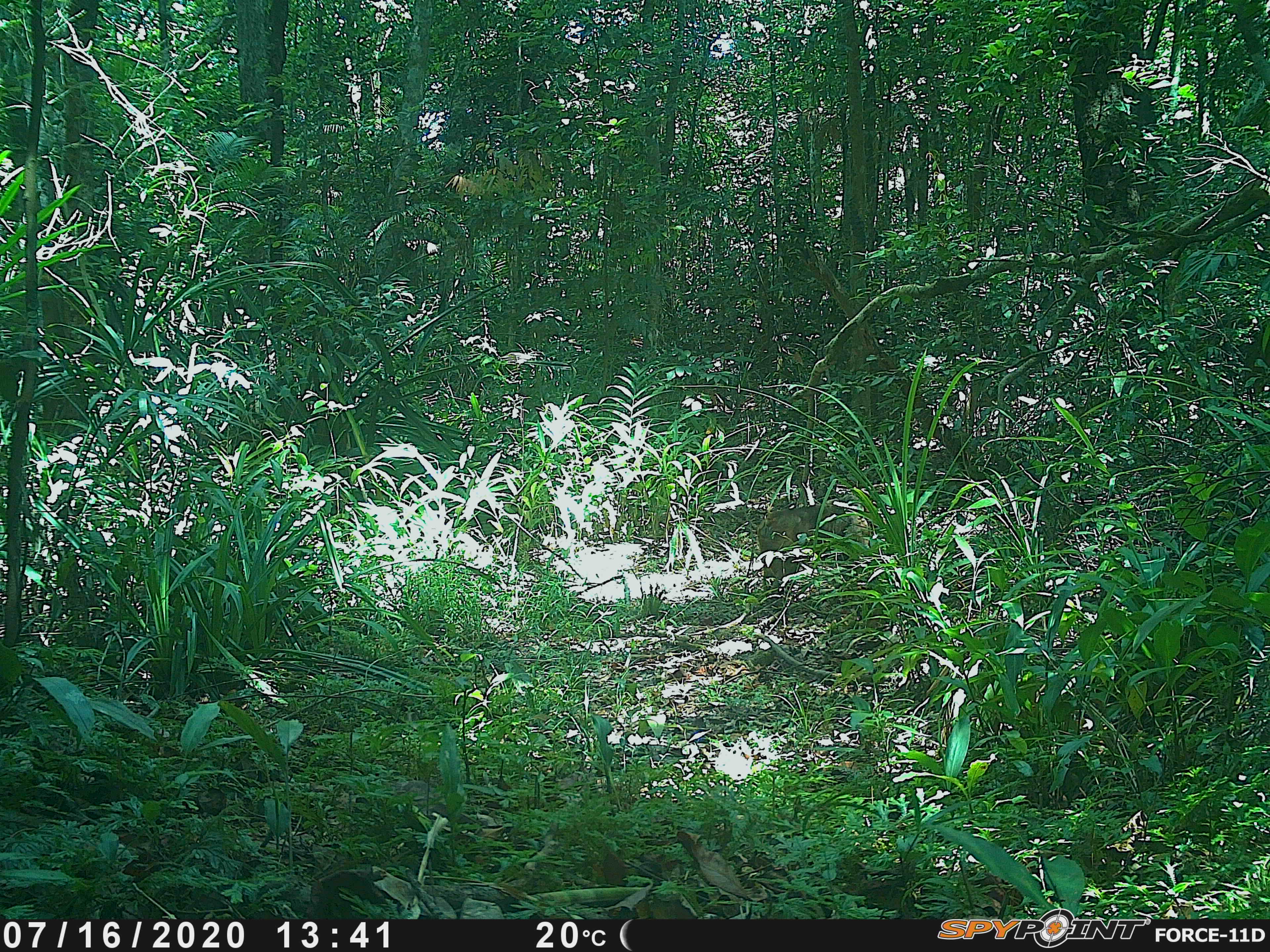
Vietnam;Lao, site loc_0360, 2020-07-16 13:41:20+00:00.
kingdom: Animalia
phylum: Chordata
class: Mammalia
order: Primates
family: Cercopithecidae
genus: Macaca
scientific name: Macaca arctoides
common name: stump-tailed macaque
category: stump tailed macaque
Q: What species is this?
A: Stump tailed macaque (stump-tailed macaque) (Macaca arctoides).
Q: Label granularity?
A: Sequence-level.